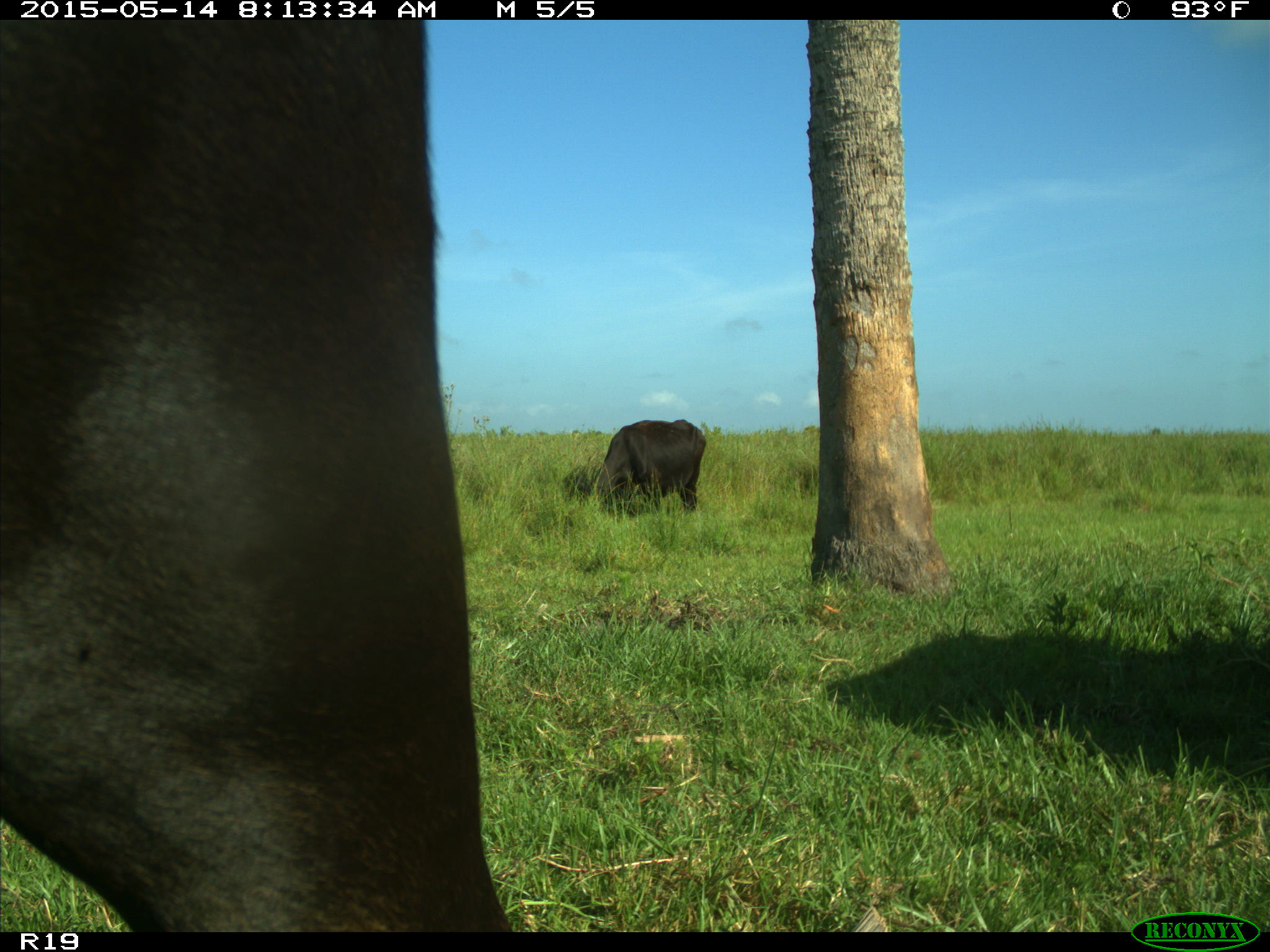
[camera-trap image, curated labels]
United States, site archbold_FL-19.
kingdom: Animalia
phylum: Chordata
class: Mammalia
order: Artiodactyla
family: Bovidae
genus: Bos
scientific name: Bos taurus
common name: domestic cow